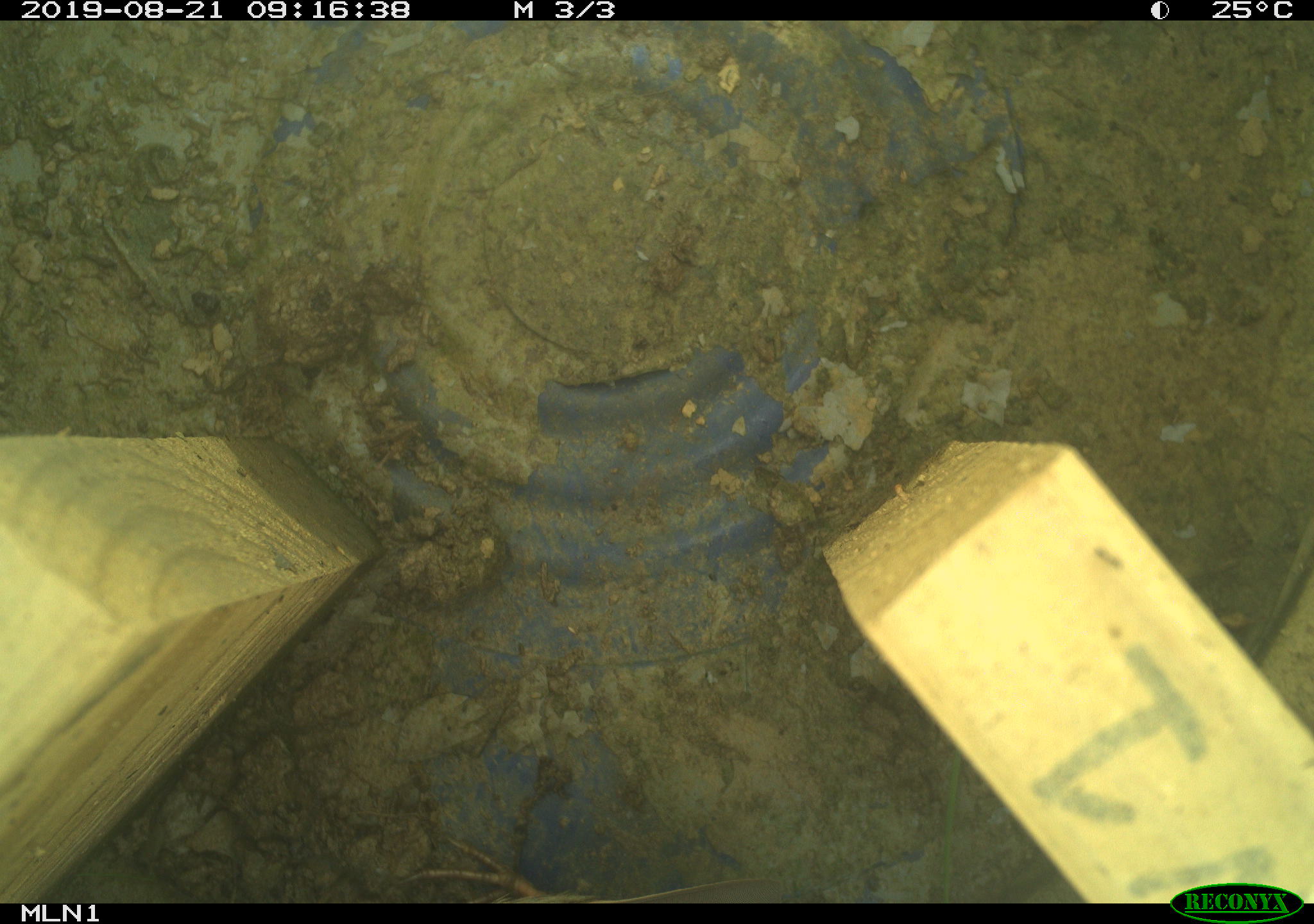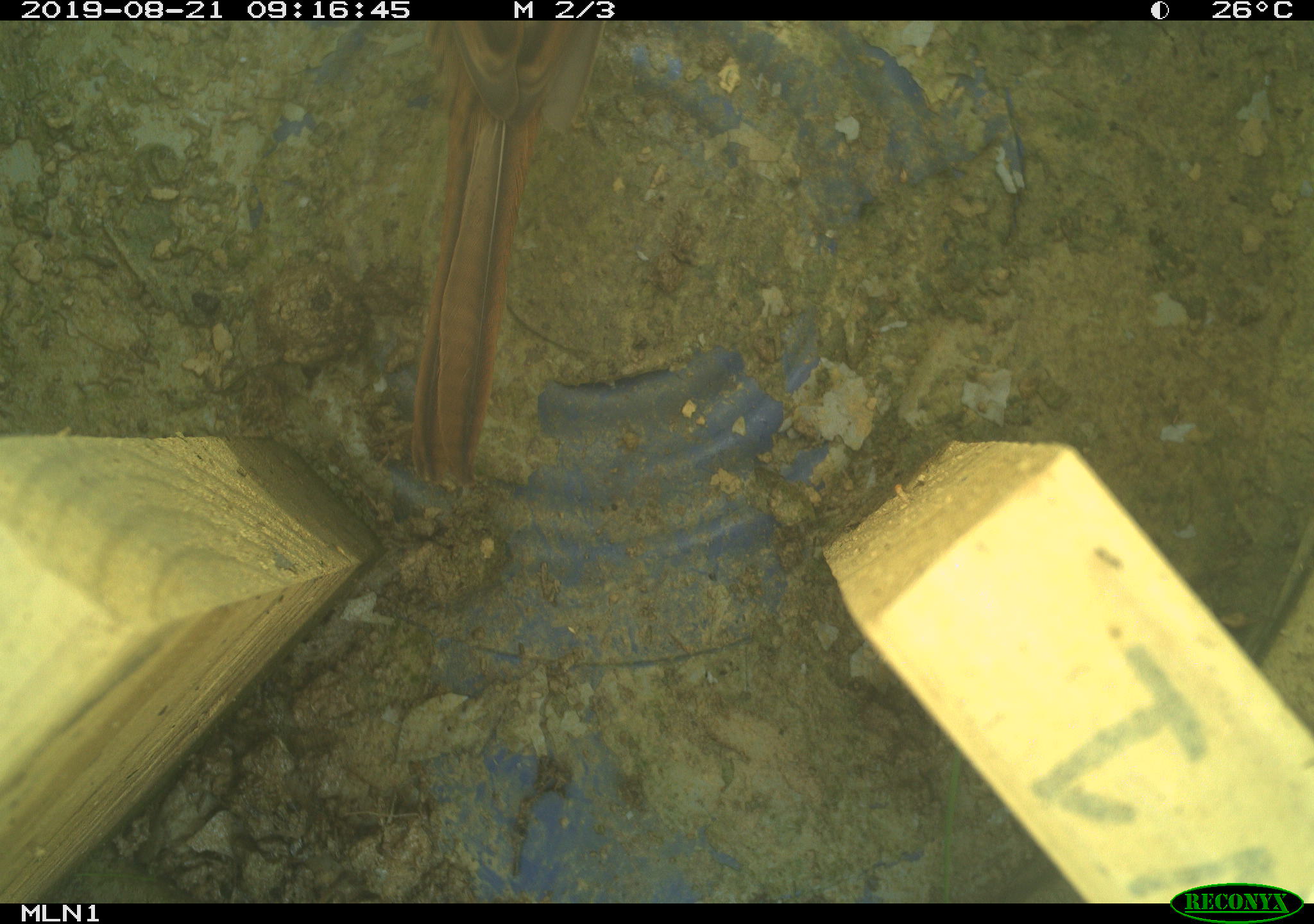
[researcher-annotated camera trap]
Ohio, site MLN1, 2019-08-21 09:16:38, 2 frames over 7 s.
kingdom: Animalia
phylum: Chordata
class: Aves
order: Passeriformes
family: Passerellidae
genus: Melospiza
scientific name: Melospiza melodia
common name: song sparrow